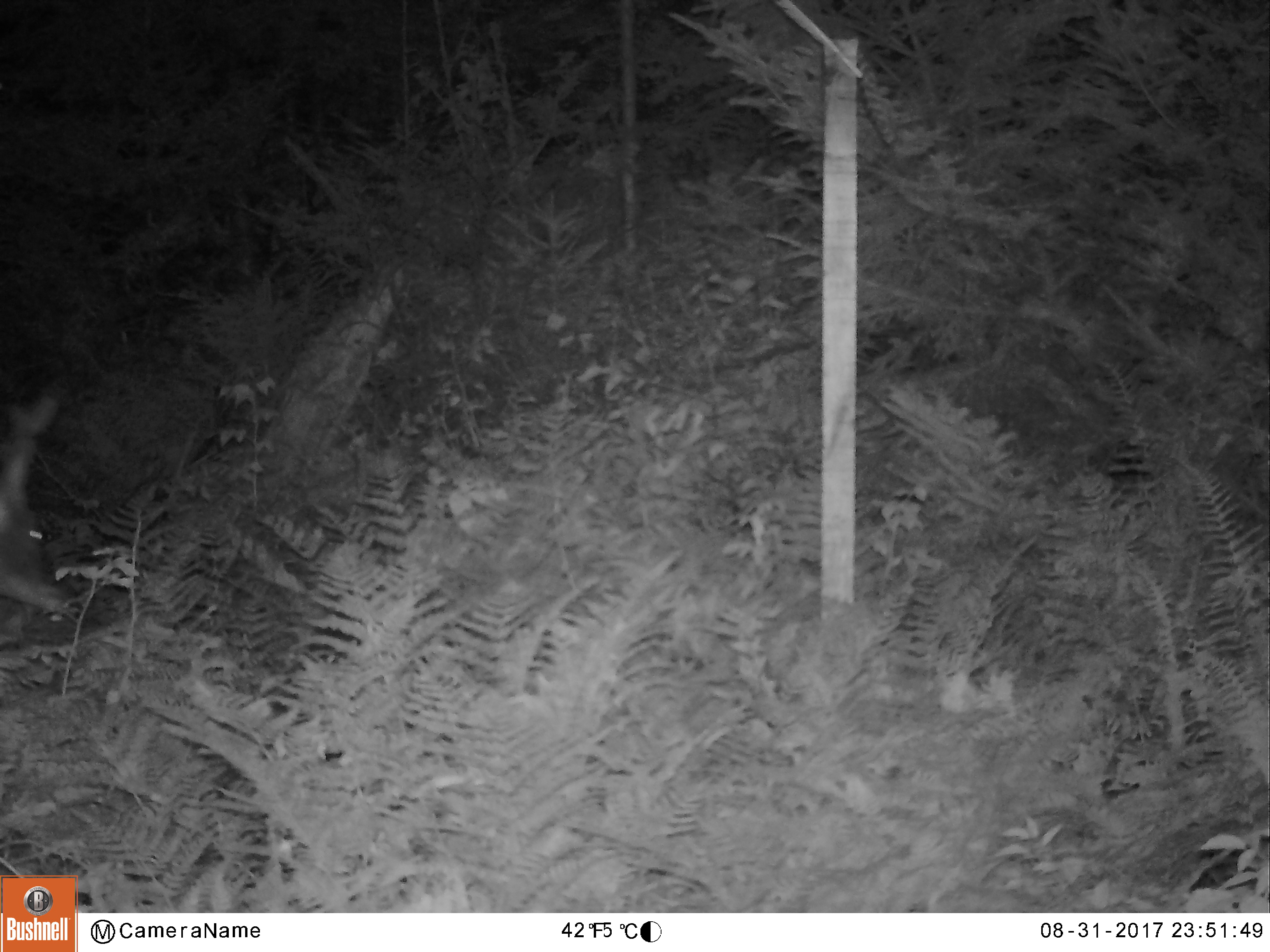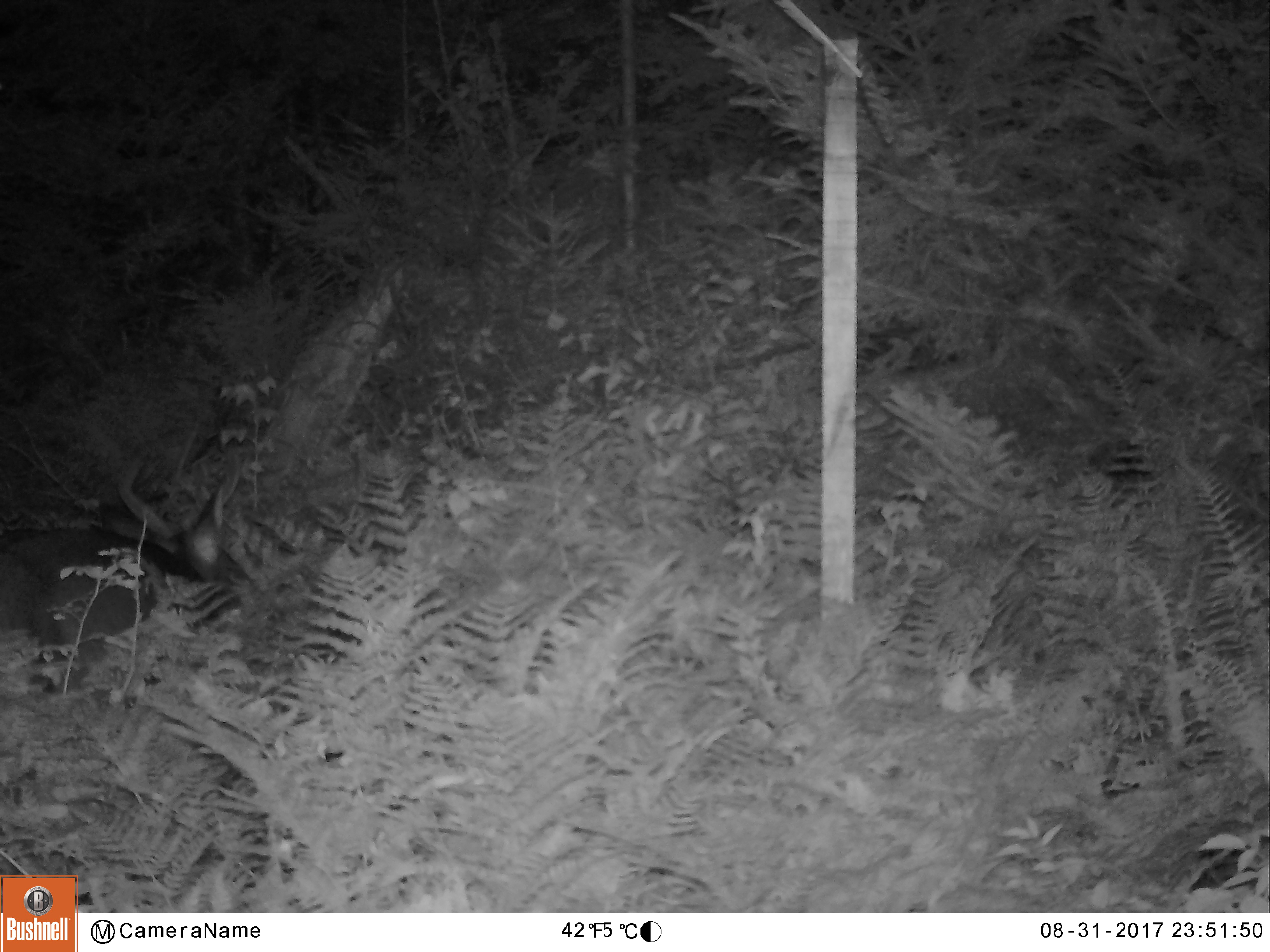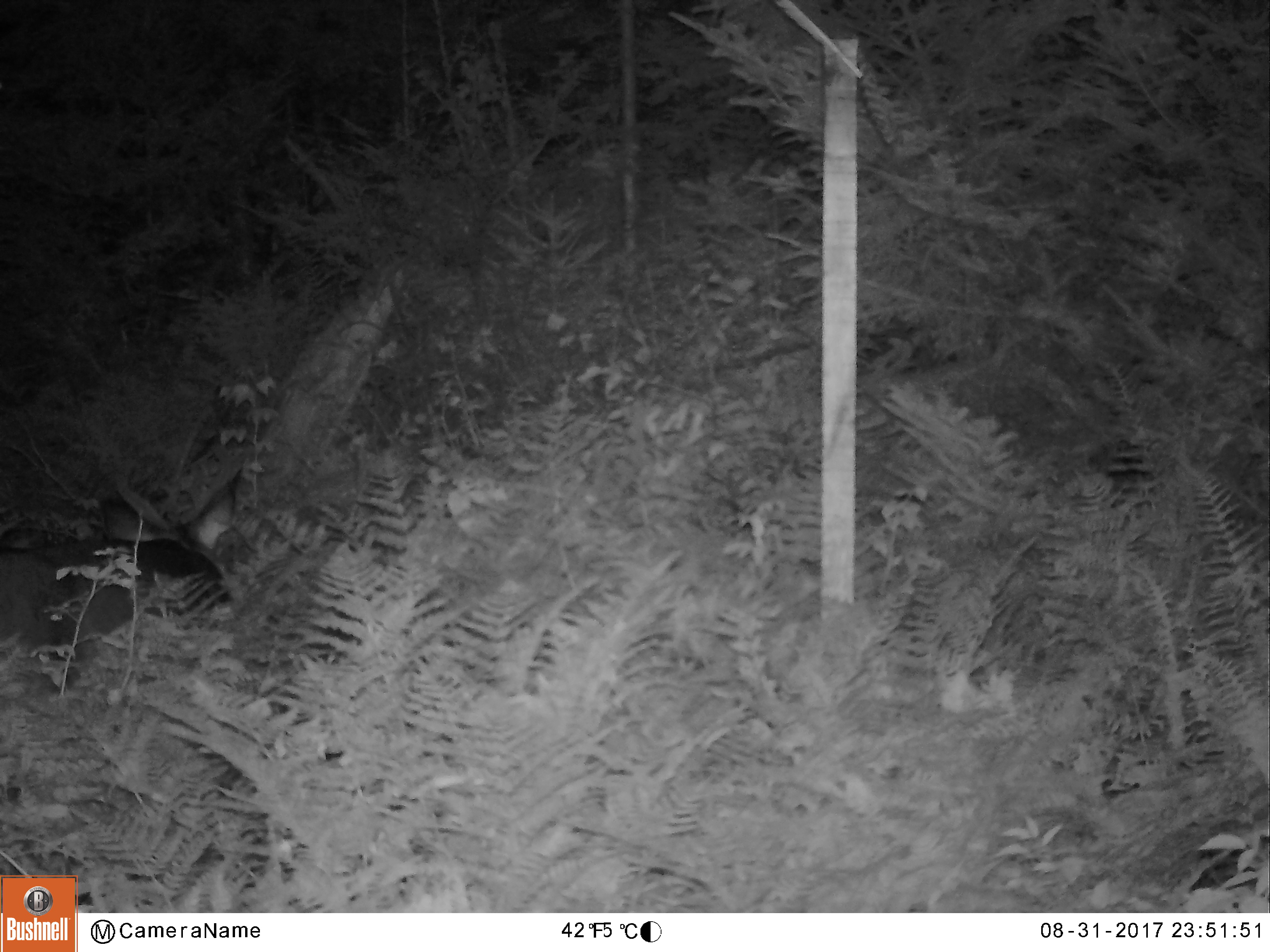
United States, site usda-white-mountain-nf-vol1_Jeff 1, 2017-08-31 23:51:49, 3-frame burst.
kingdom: Animalia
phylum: Chordata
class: Mammalia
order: Artiodactyla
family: Cervidae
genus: Odocoileus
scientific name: Odocoileus virginianus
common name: white-tailed deer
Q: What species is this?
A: White-tailed deer (Odocoileus virginianus).